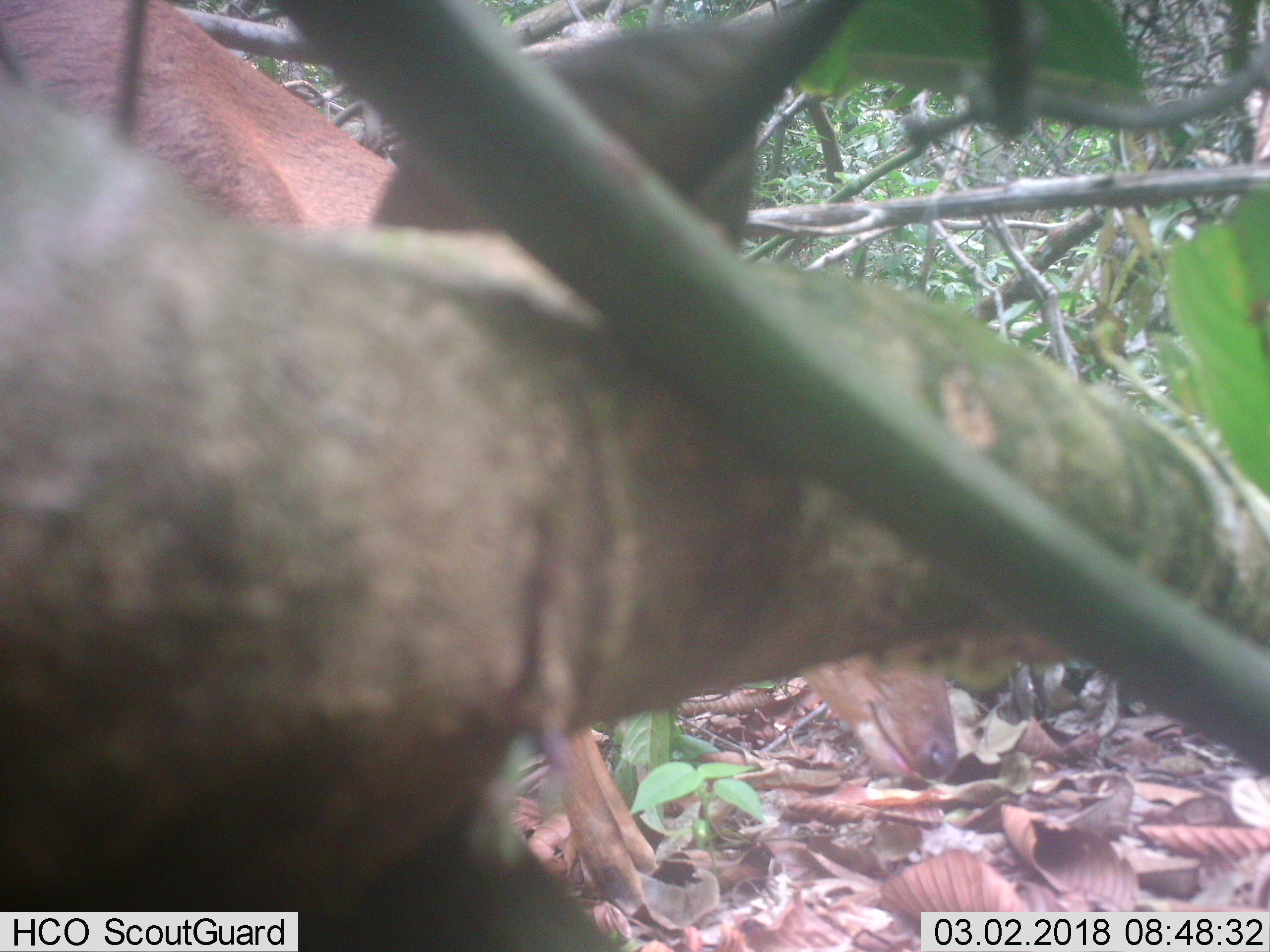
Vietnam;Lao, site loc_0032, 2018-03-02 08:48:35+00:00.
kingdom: Animalia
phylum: Chordata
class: Mammalia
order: Artiodactyla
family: Cervidae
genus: Muntiacus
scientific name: Muntiacus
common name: muntjacs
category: unidentified muntjac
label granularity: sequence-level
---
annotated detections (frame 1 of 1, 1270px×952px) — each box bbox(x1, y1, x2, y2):
unidentified muntjac: bbox(0, 0, 661, 928)